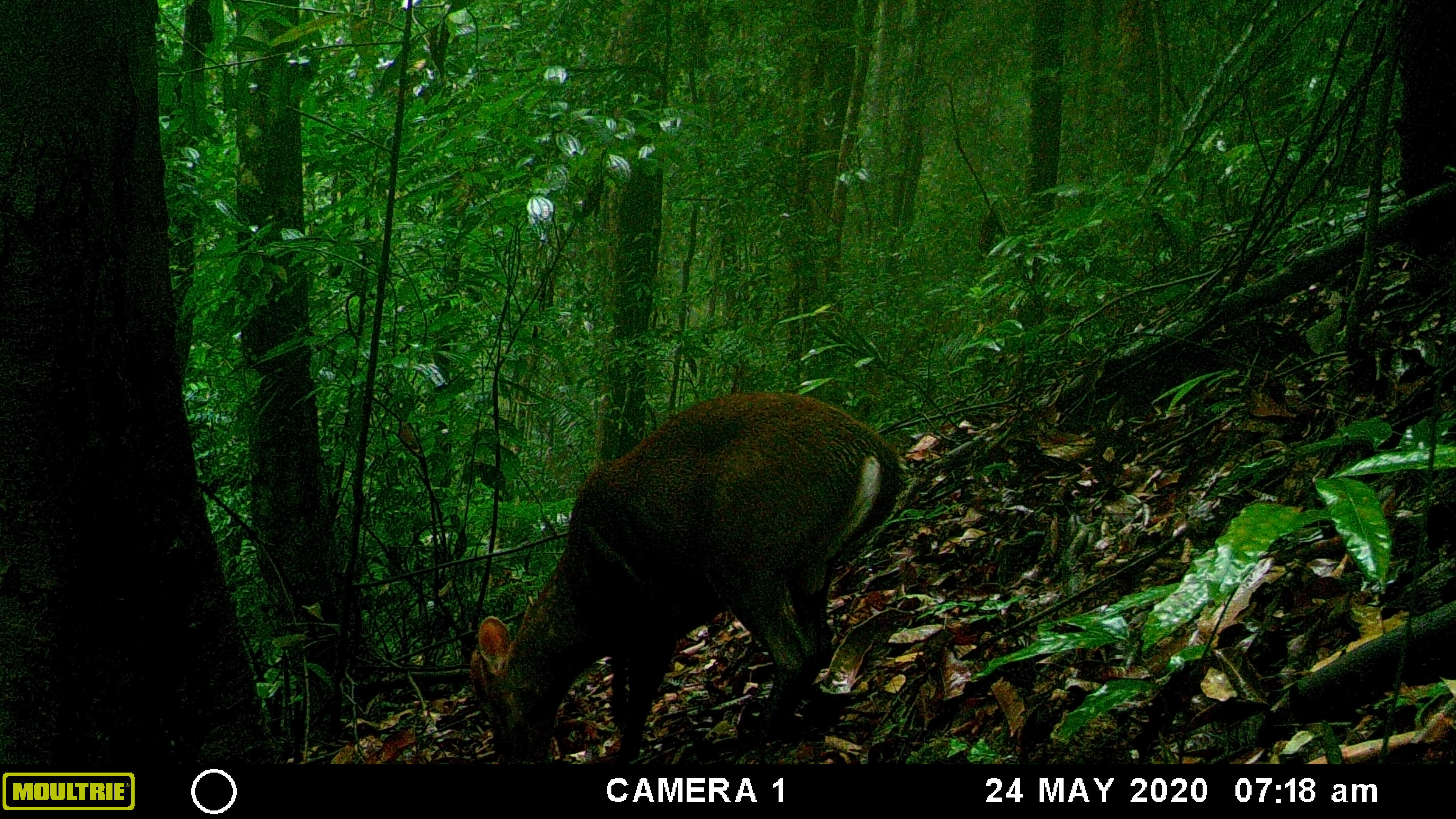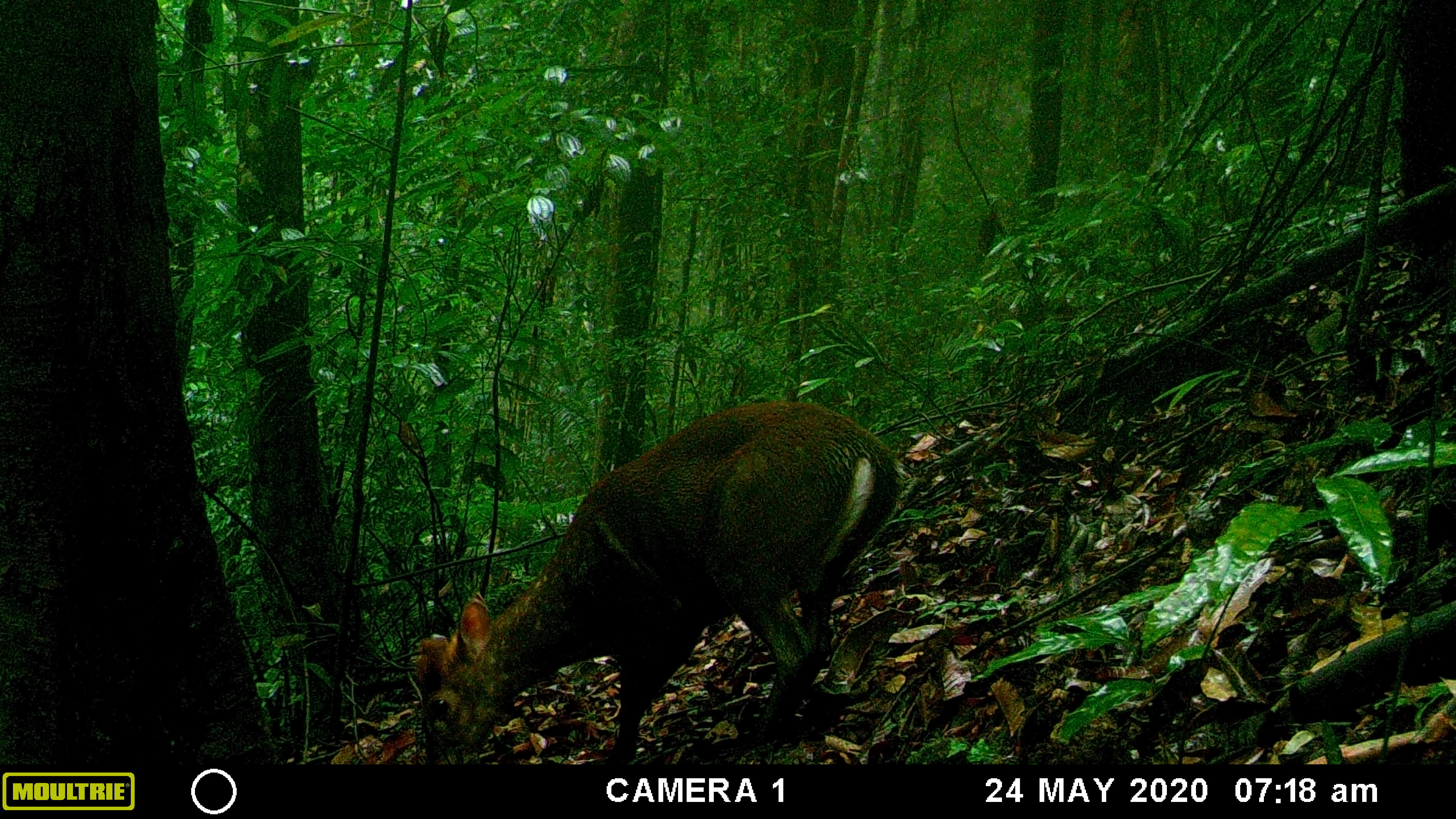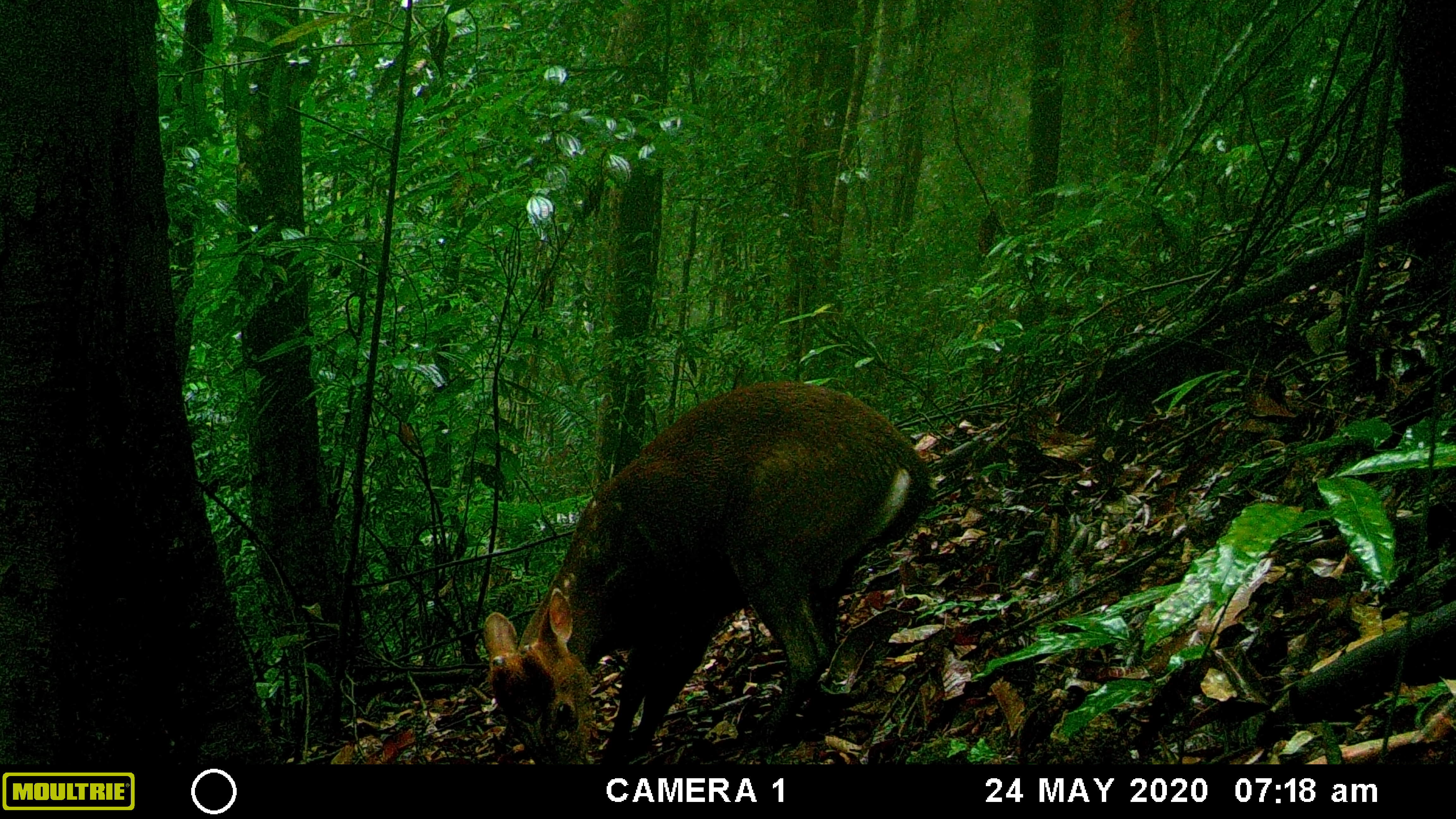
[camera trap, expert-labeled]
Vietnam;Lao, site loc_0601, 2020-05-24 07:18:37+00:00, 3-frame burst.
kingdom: Animalia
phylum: Chordata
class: Mammalia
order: Artiodactyla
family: Cervidae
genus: Muntiacus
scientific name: Muntiacus rooseveltorum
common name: roosevelt's muntjac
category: roosevelts muntjac group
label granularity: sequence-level